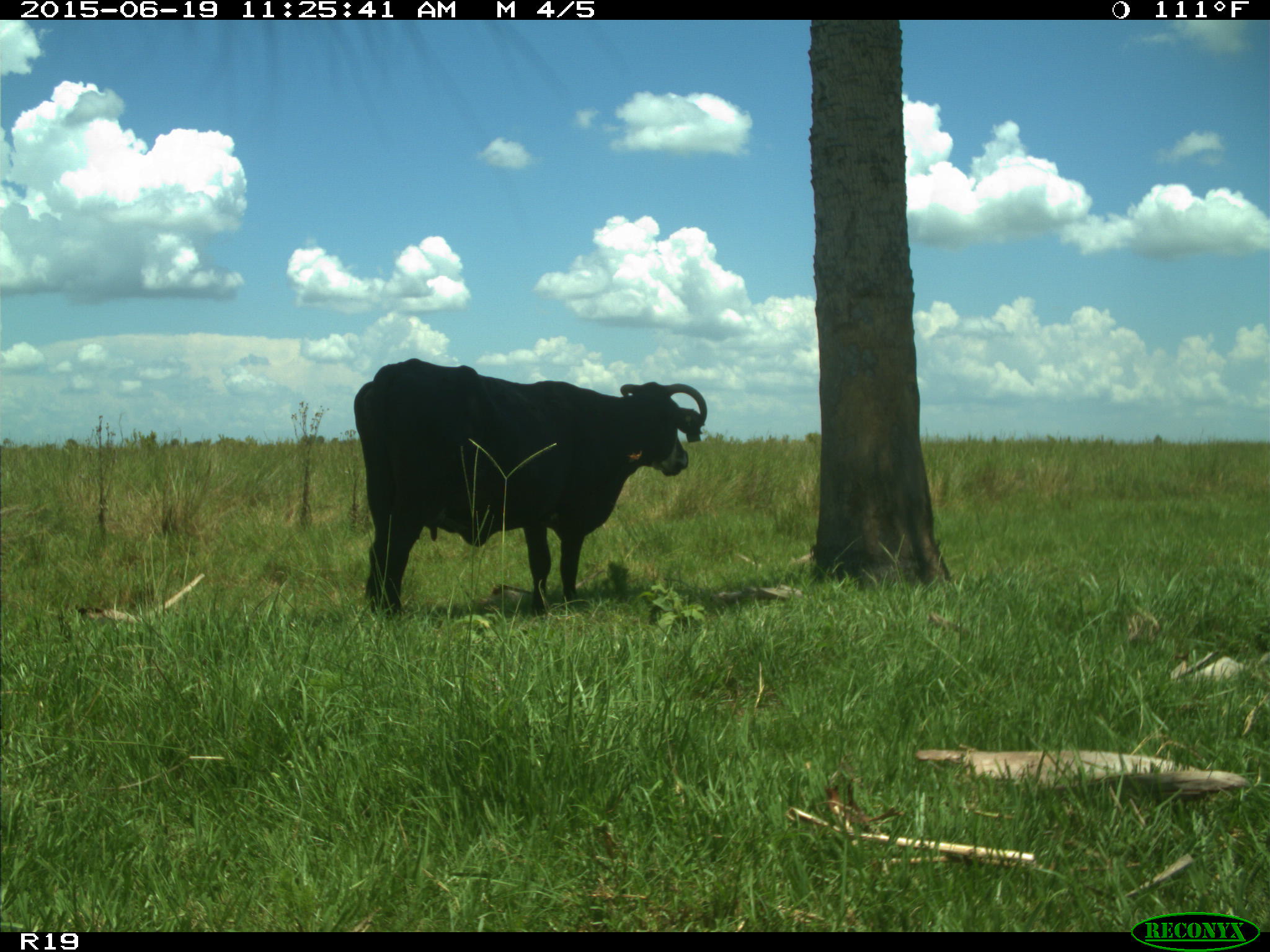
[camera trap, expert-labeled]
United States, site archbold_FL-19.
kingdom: Animalia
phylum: Chordata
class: Mammalia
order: Artiodactyla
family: Bovidae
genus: Bos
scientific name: Bos taurus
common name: domestic cow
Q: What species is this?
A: Bos taurus (domestic cow).